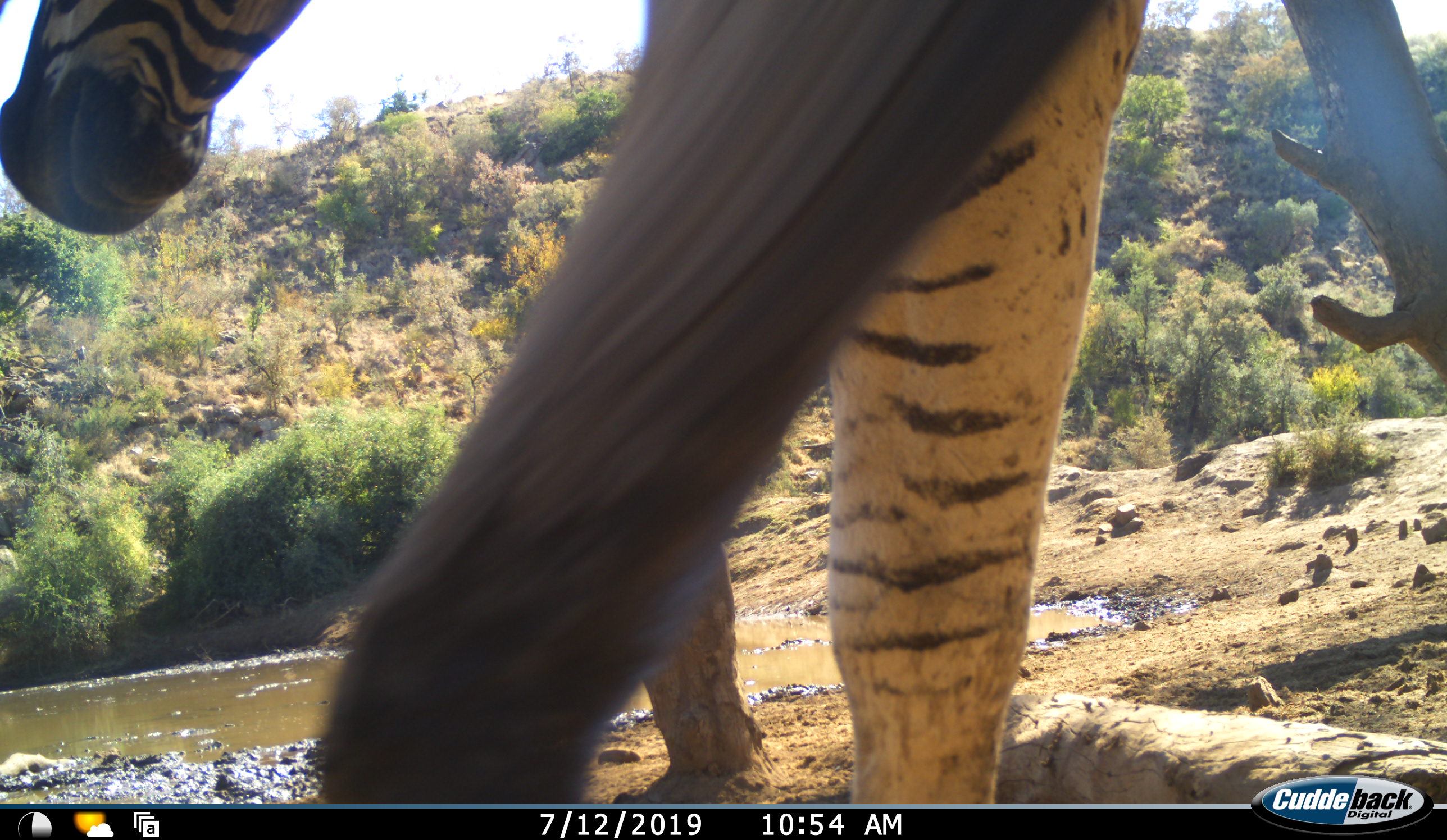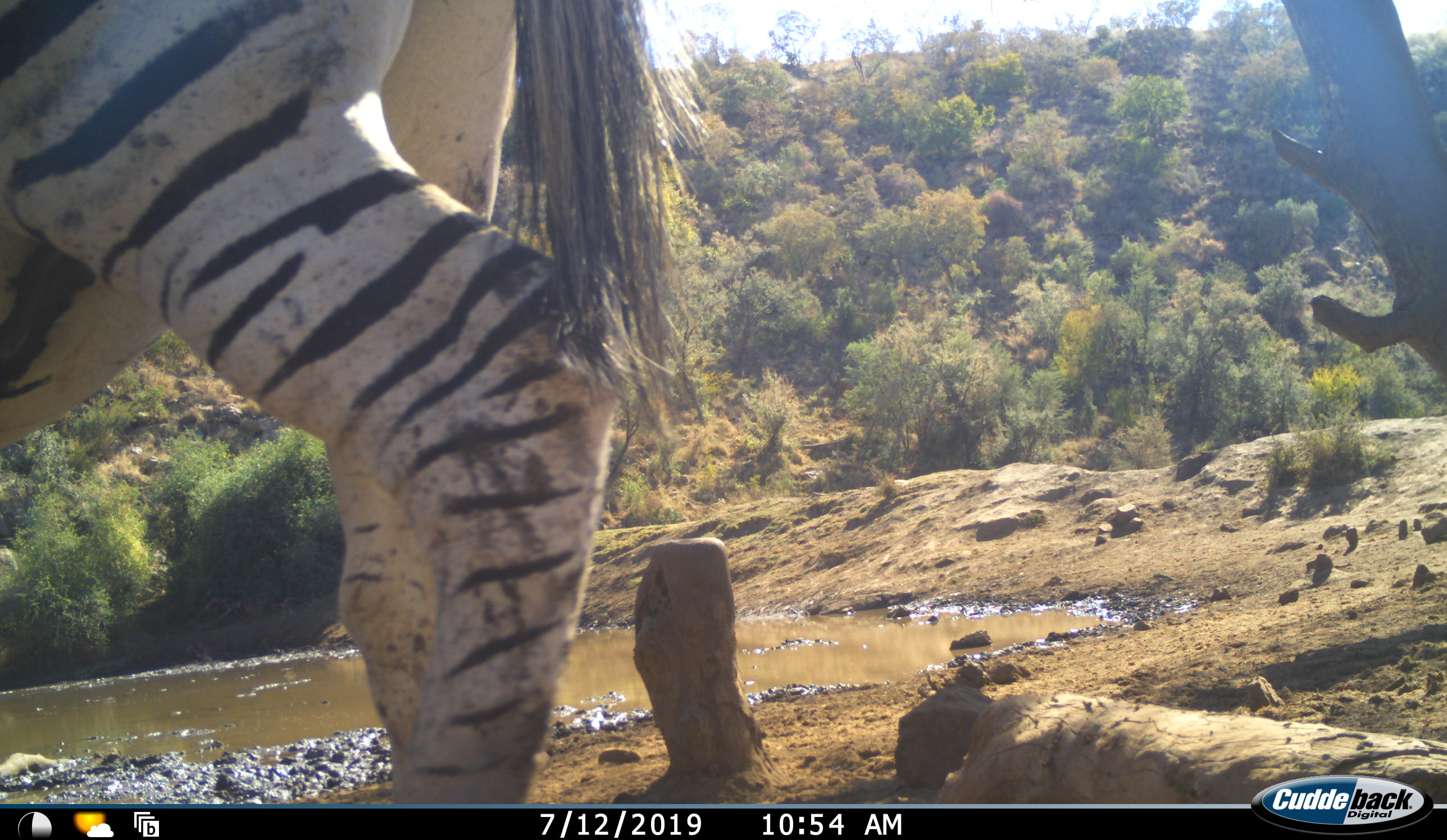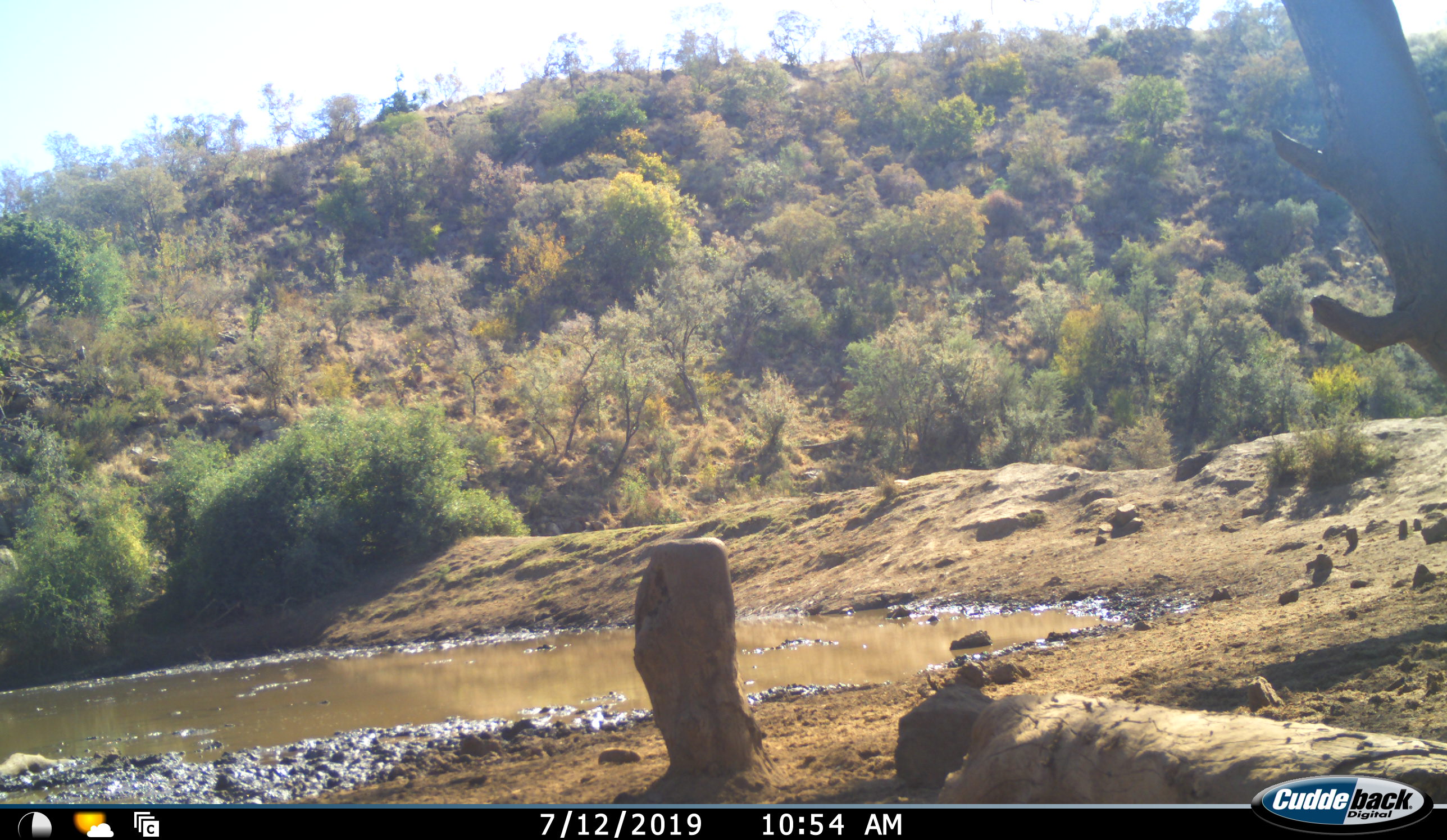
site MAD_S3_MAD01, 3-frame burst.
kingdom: Animalia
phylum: Chordata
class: Mammalia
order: Perissodactyla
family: Equidae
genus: Equus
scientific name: Equus quagga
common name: plains zebra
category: zebraplains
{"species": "zebraplains (plains zebra) (Equus quagga)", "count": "1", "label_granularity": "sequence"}